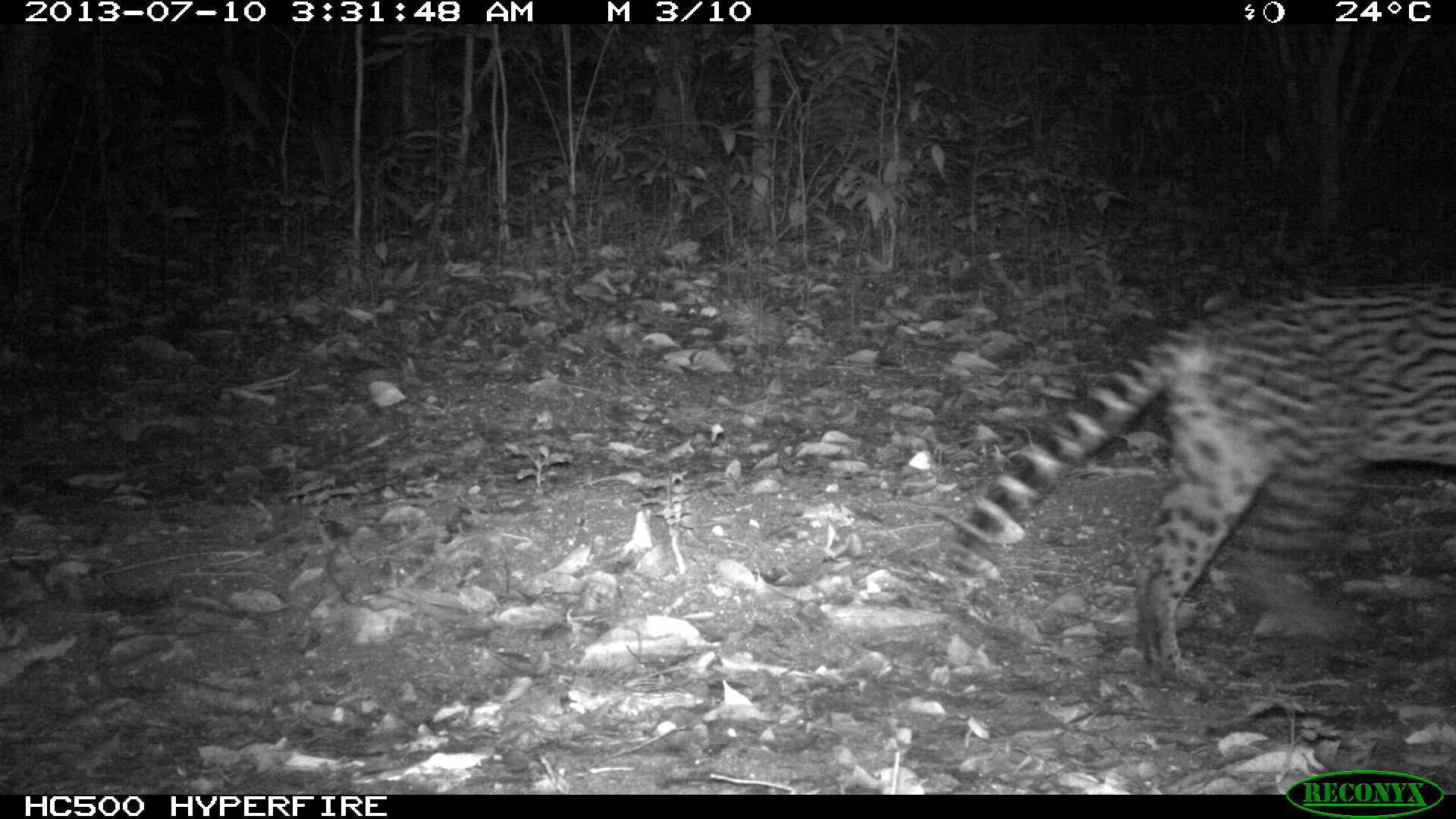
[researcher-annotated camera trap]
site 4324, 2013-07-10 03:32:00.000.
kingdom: Animalia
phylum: Chordata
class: Mammalia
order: Carnivora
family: Felidae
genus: Leopardus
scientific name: Leopardus pardalis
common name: ocelot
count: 1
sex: female